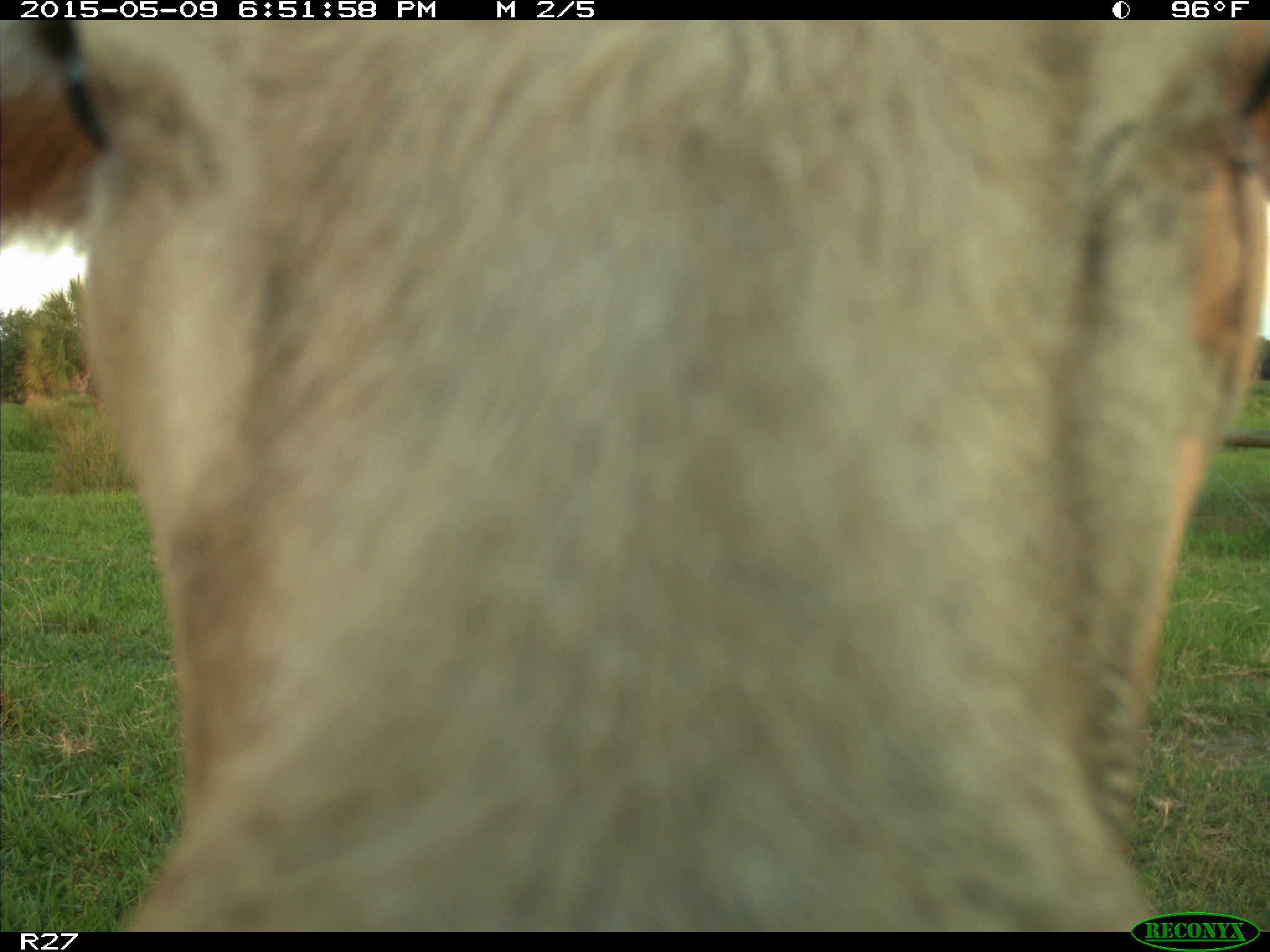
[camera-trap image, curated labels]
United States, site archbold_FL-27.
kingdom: Animalia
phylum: Chordata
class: Mammalia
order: Artiodactyla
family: Bovidae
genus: Bos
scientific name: Bos taurus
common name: domestic cow